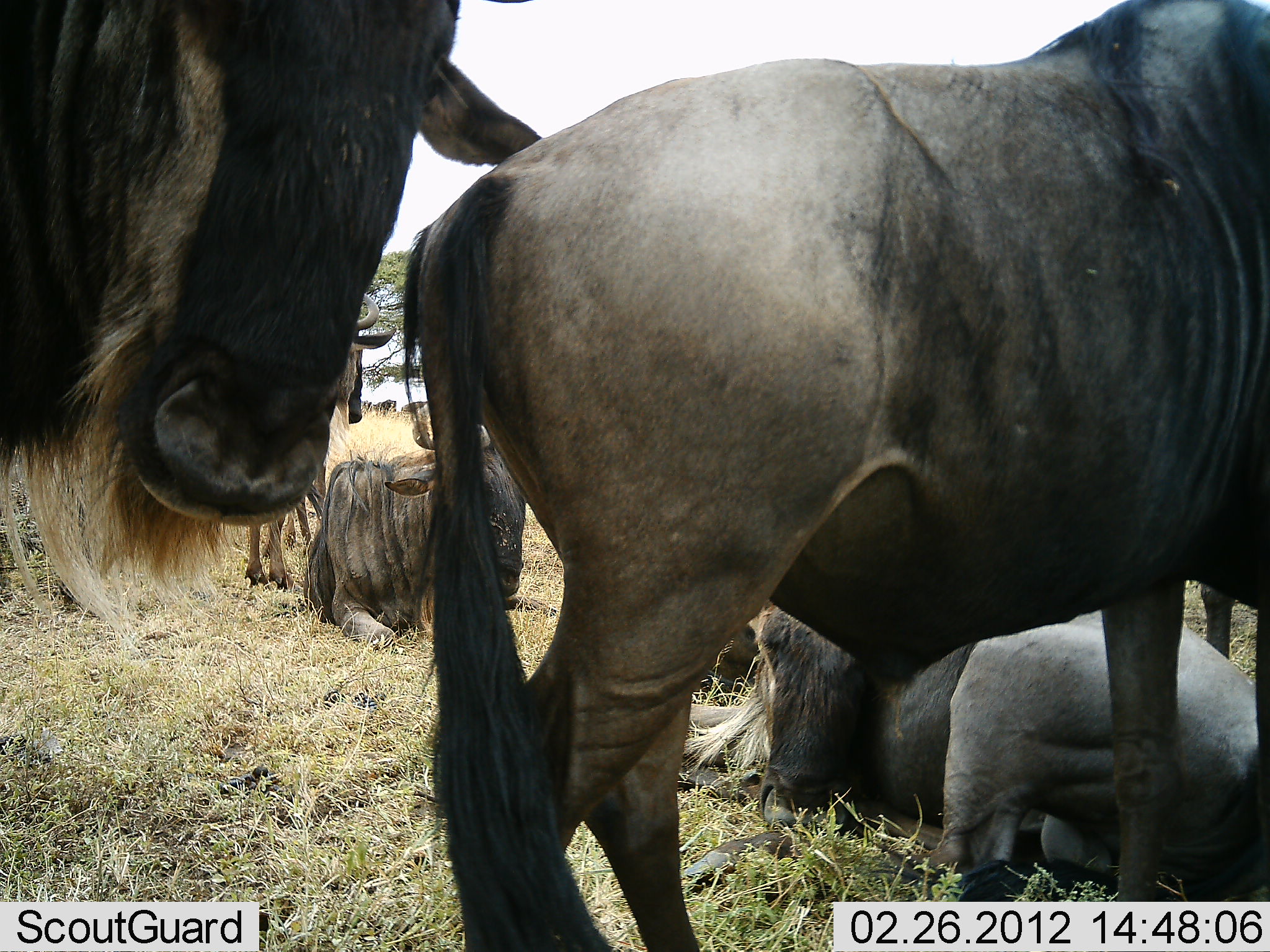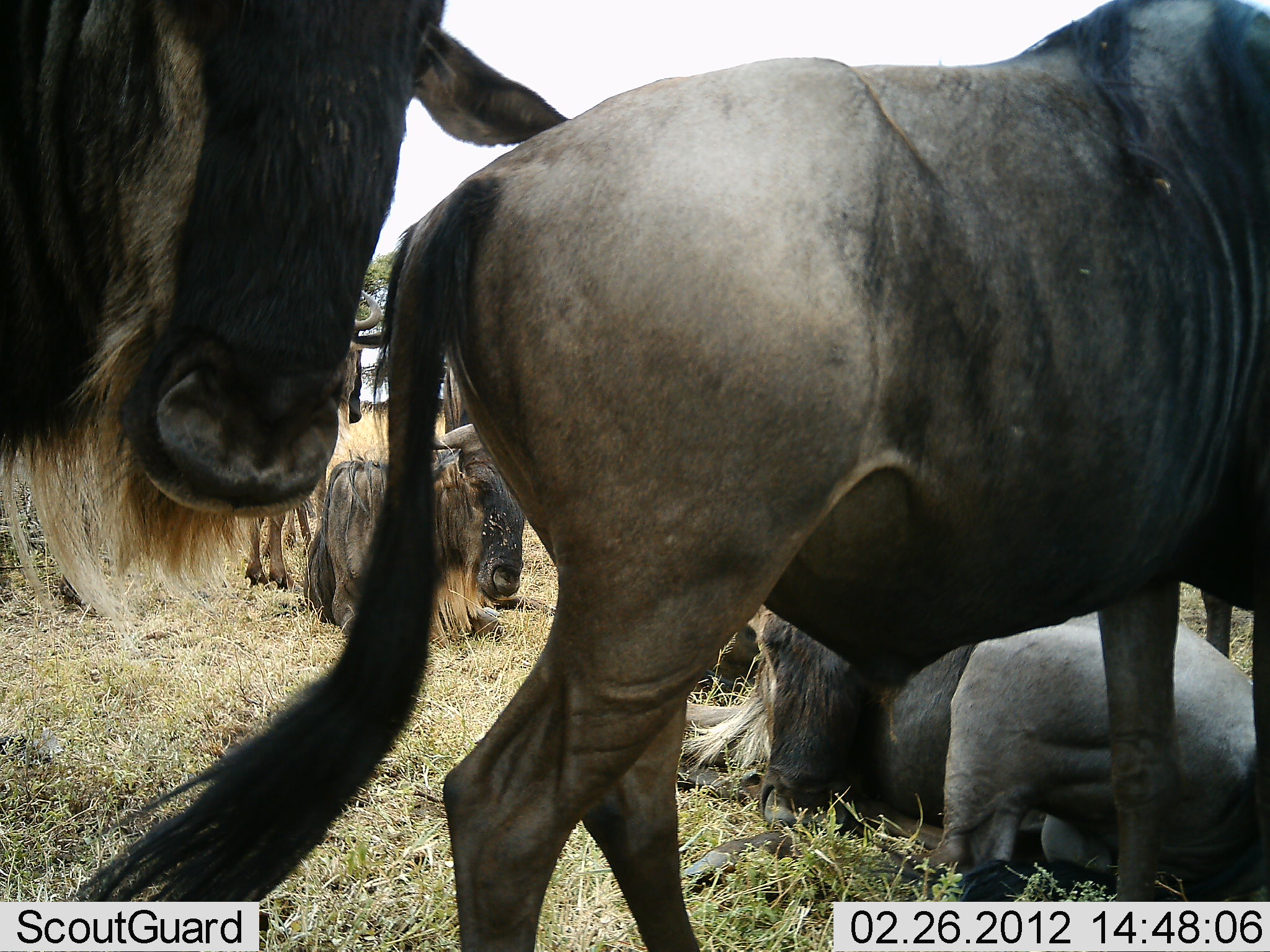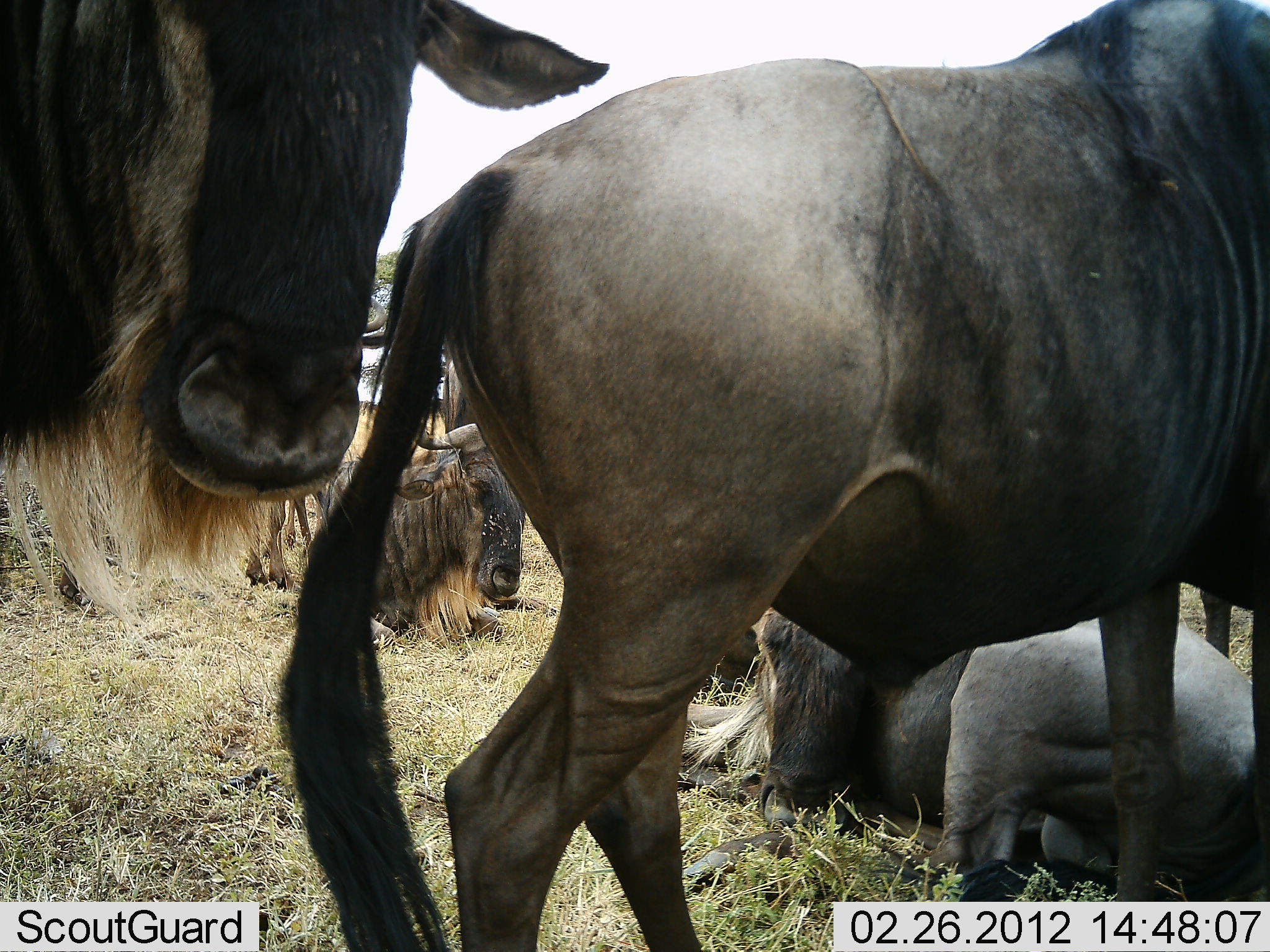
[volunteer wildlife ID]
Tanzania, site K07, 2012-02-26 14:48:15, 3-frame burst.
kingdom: Animalia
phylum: Chordata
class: Mammalia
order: Artiodactyla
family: Bovidae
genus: Connochaetes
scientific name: Connochaetes taurinus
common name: blue wildebeest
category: wildebeest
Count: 5.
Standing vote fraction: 77%.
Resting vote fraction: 100%.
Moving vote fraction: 10%.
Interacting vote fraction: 3%.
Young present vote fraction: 0%.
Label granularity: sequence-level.